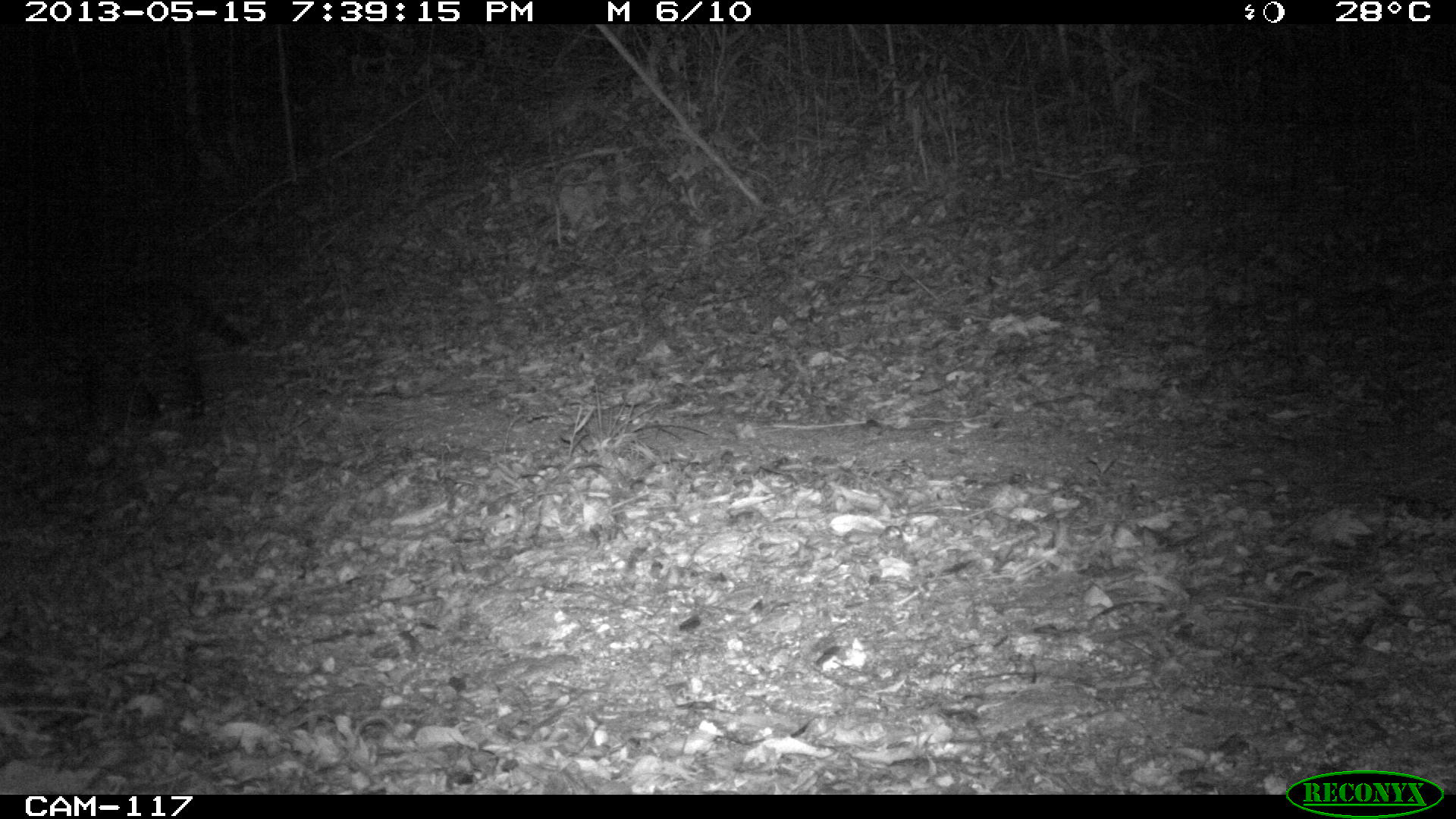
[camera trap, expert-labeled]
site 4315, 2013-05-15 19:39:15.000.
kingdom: Animalia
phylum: Chordata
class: Mammalia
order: Carnivora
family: Felidae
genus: Leopardus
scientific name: Leopardus pardalis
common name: ocelot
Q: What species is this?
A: Leopardus pardalis (ocelot).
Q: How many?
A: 1.